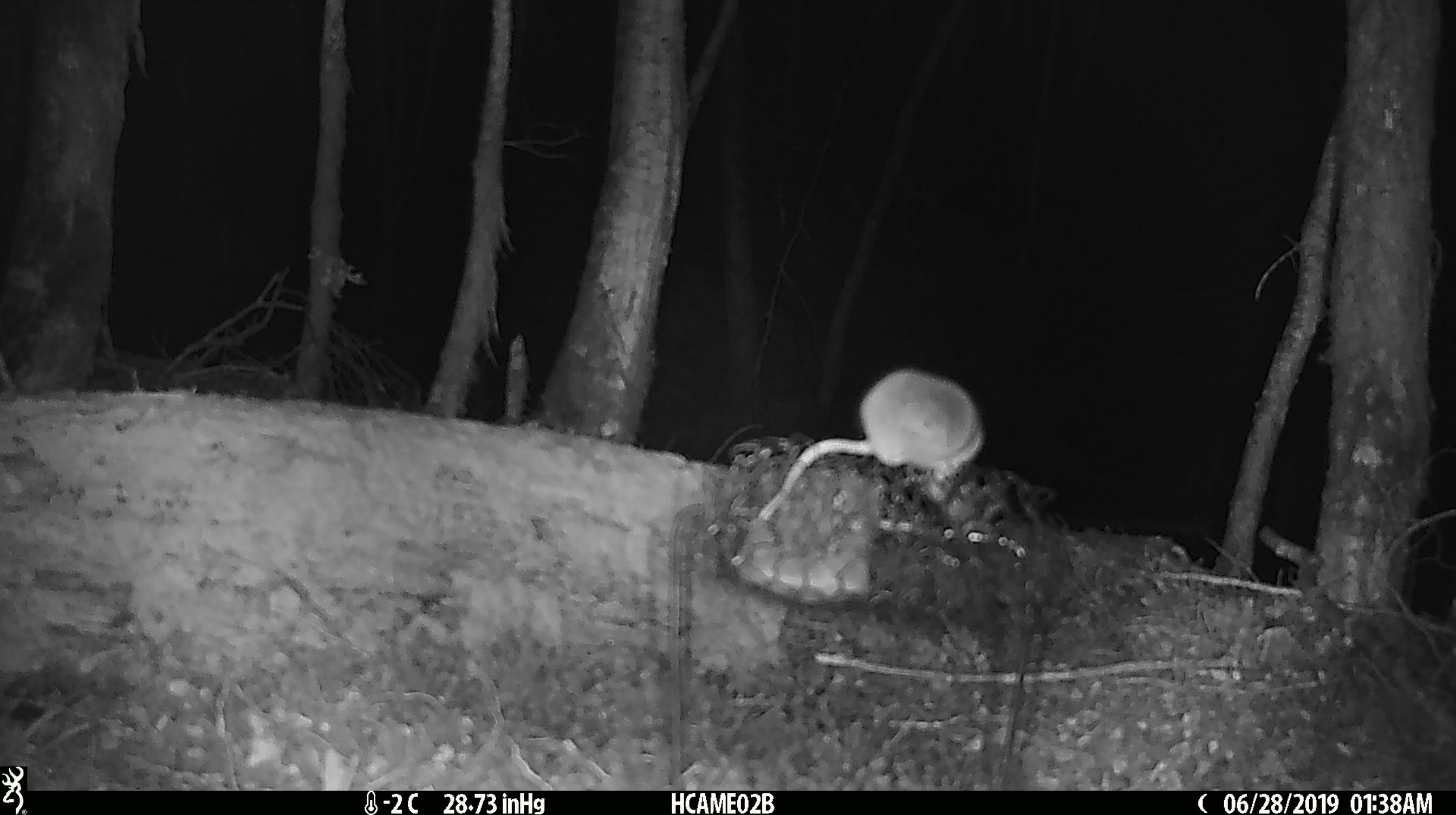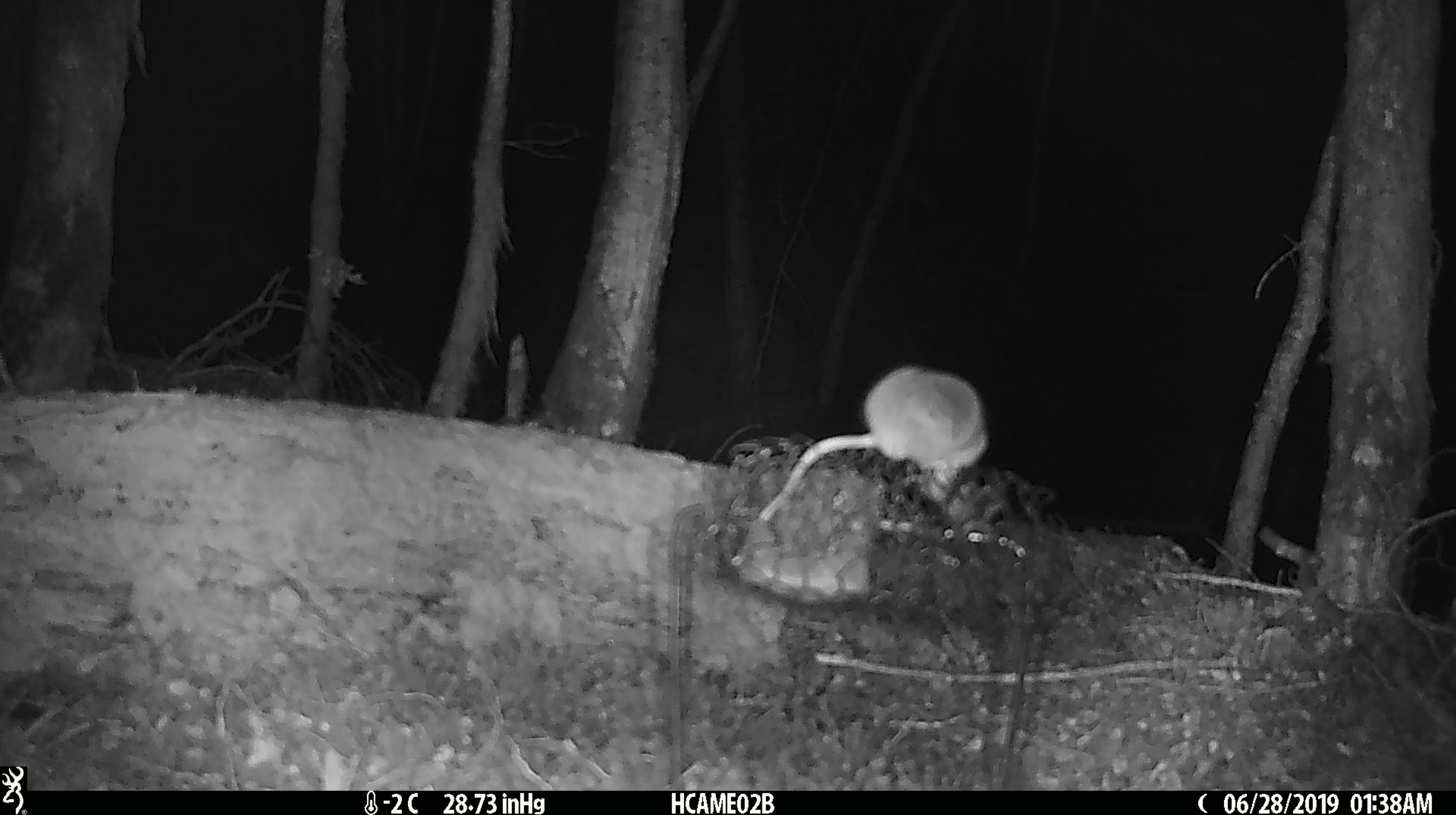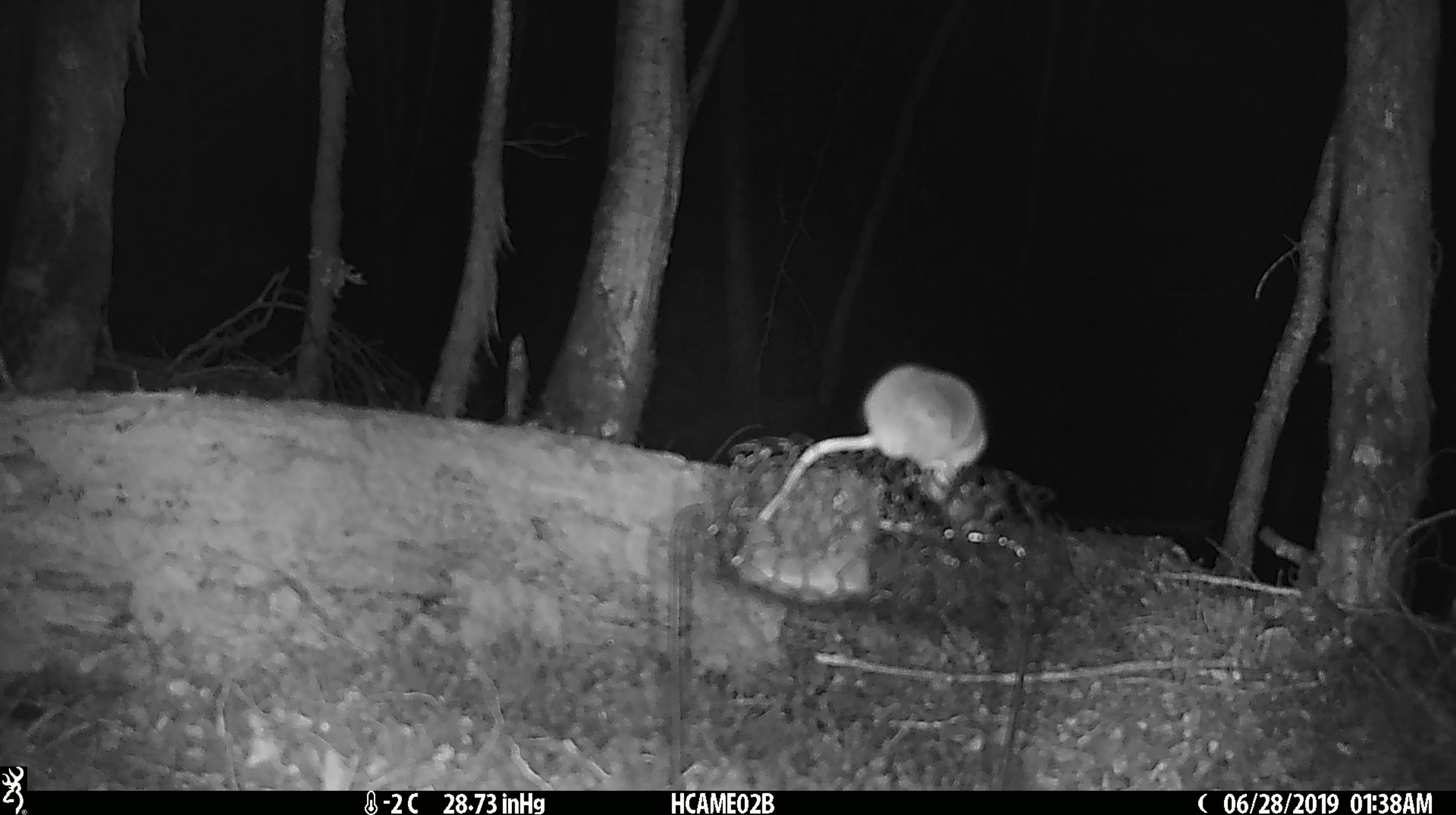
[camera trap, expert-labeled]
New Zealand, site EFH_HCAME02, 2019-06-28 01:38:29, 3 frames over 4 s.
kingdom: Animalia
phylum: Chordata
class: Mammalia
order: Rodentia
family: Muridae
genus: Mus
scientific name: Mus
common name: mouse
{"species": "mouse (Mus)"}